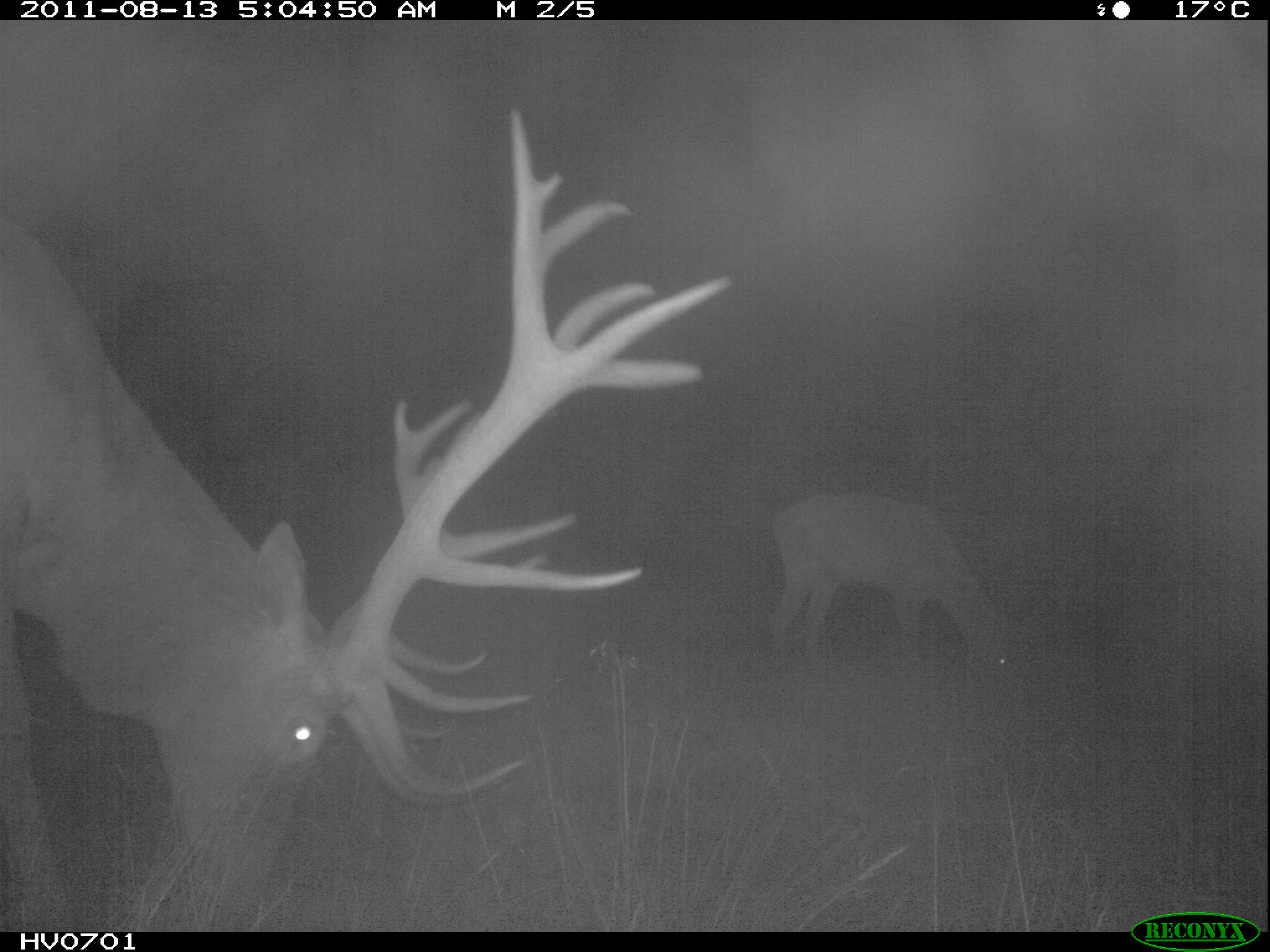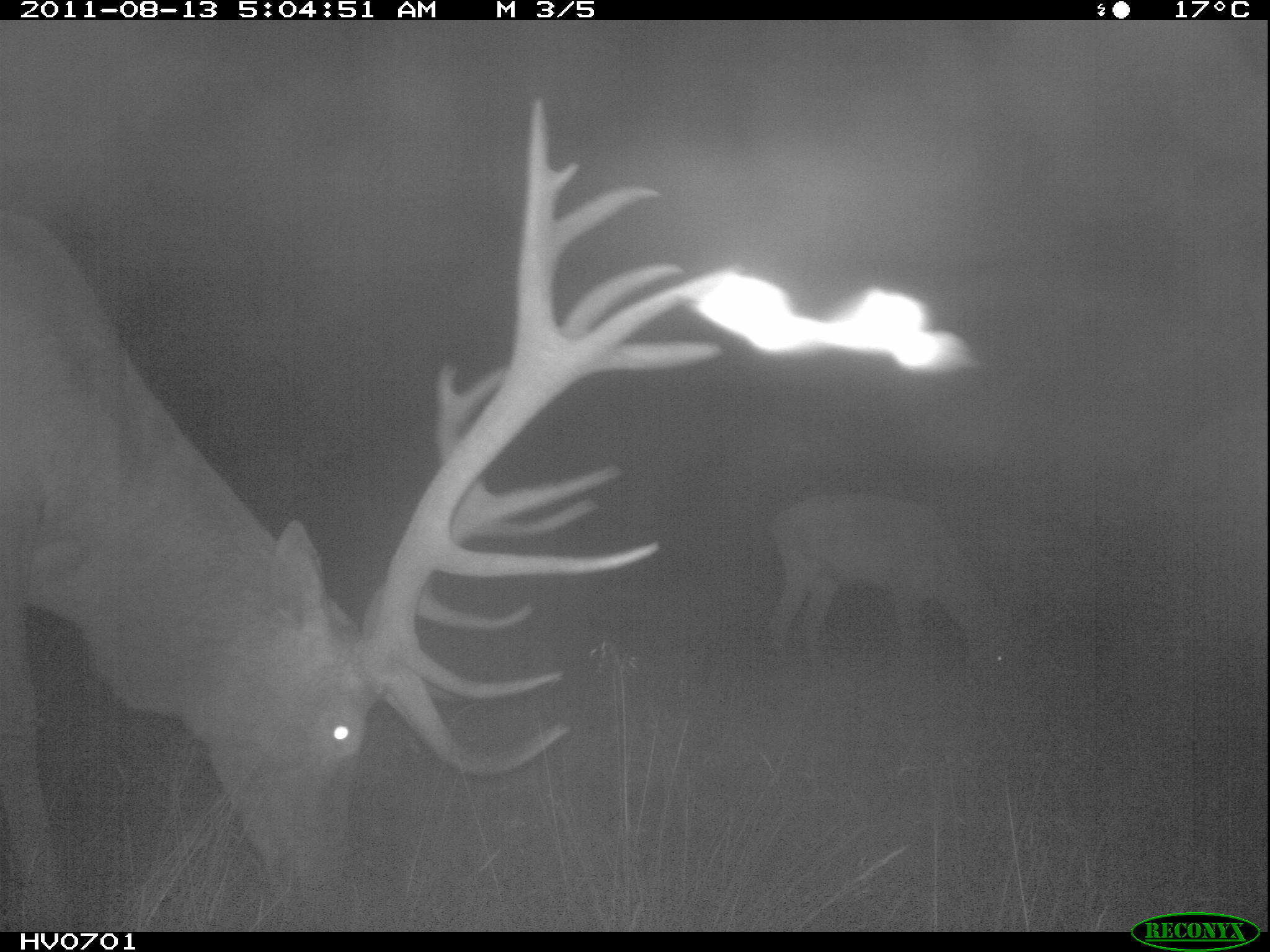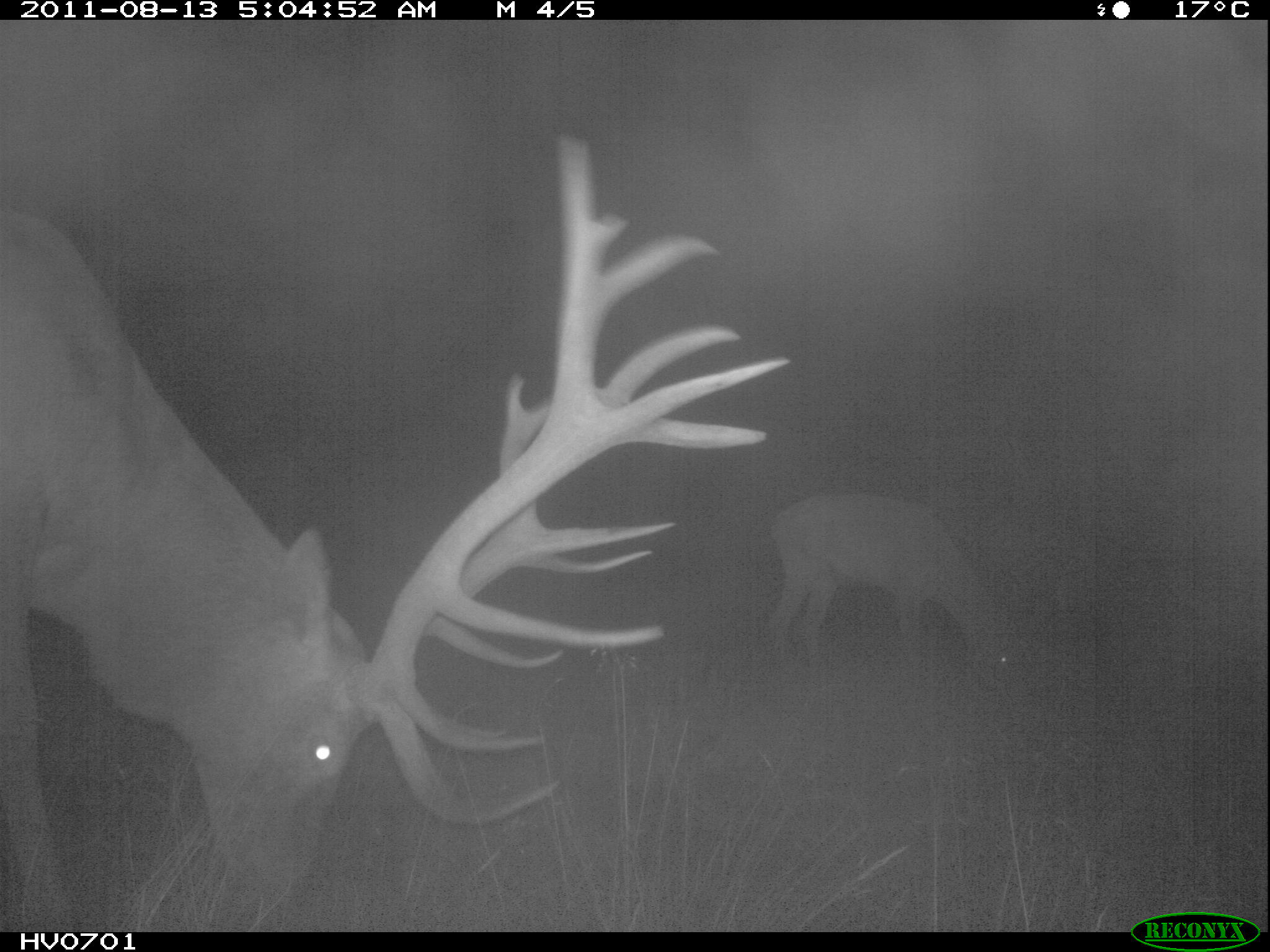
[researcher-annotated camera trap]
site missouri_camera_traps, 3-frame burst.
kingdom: Animalia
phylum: Chordata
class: Mammalia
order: Artiodactyla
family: Cervidae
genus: Cervus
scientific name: Cervus elaphus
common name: red deer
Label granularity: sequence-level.